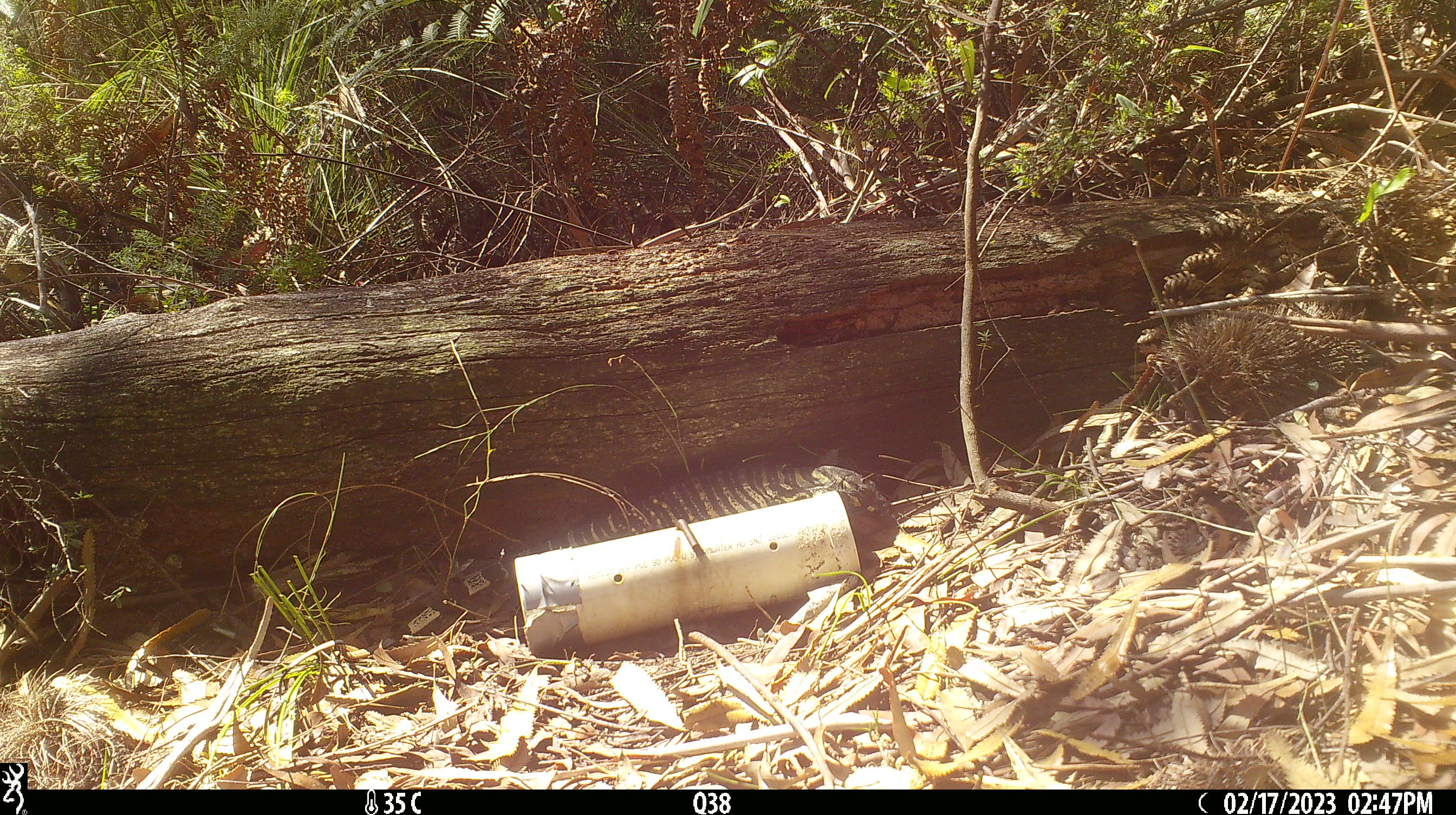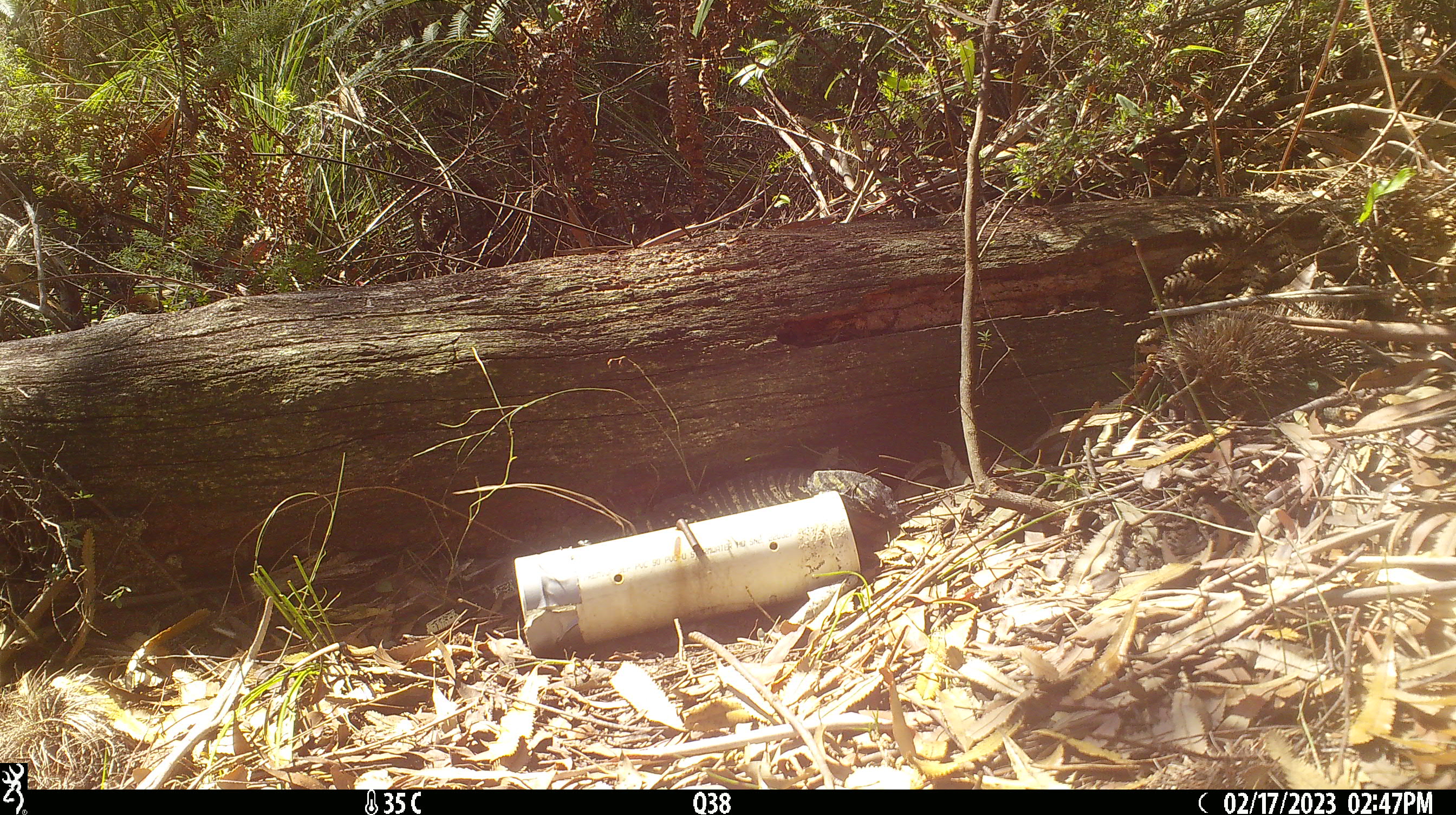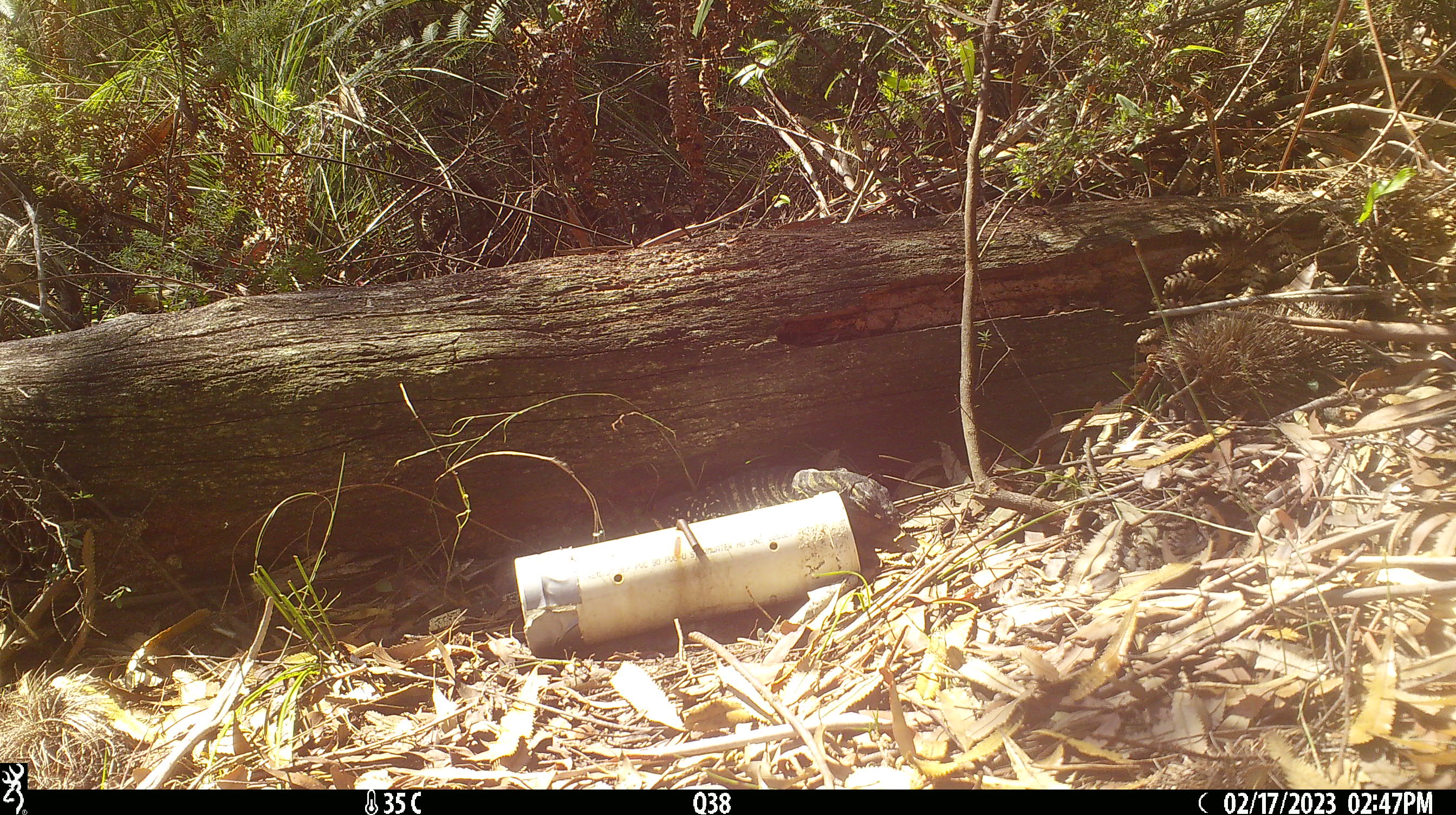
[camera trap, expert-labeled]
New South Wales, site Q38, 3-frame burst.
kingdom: Animalia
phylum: Chordata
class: Reptilia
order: Squamata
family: Varanidae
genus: Varanus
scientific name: Varanus varius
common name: lace monitor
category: goanna